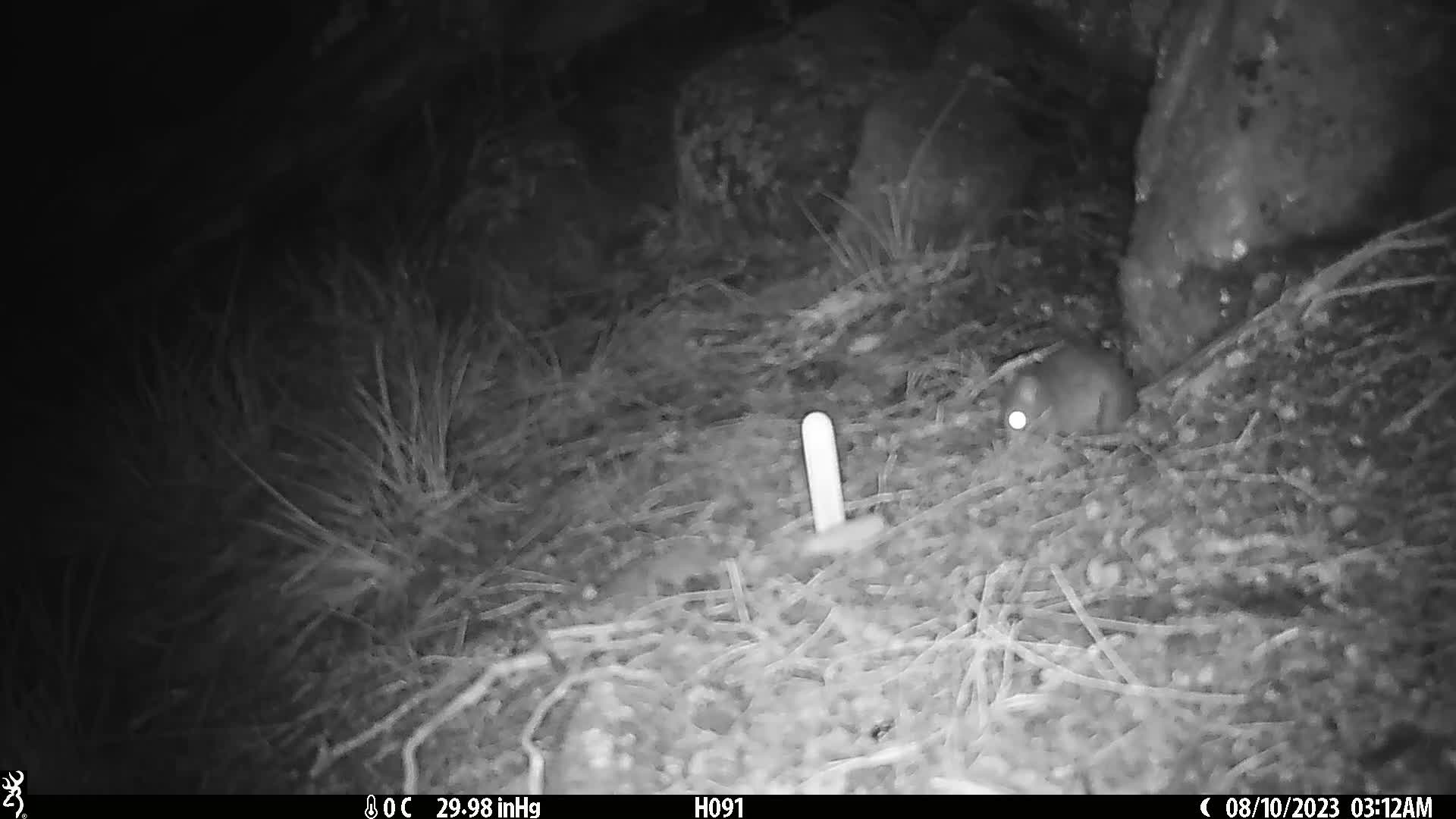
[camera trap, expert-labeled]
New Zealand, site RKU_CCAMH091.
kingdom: Animalia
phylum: Chordata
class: Mammalia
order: Rodentia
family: Muridae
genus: Rattus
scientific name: Rattus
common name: rat